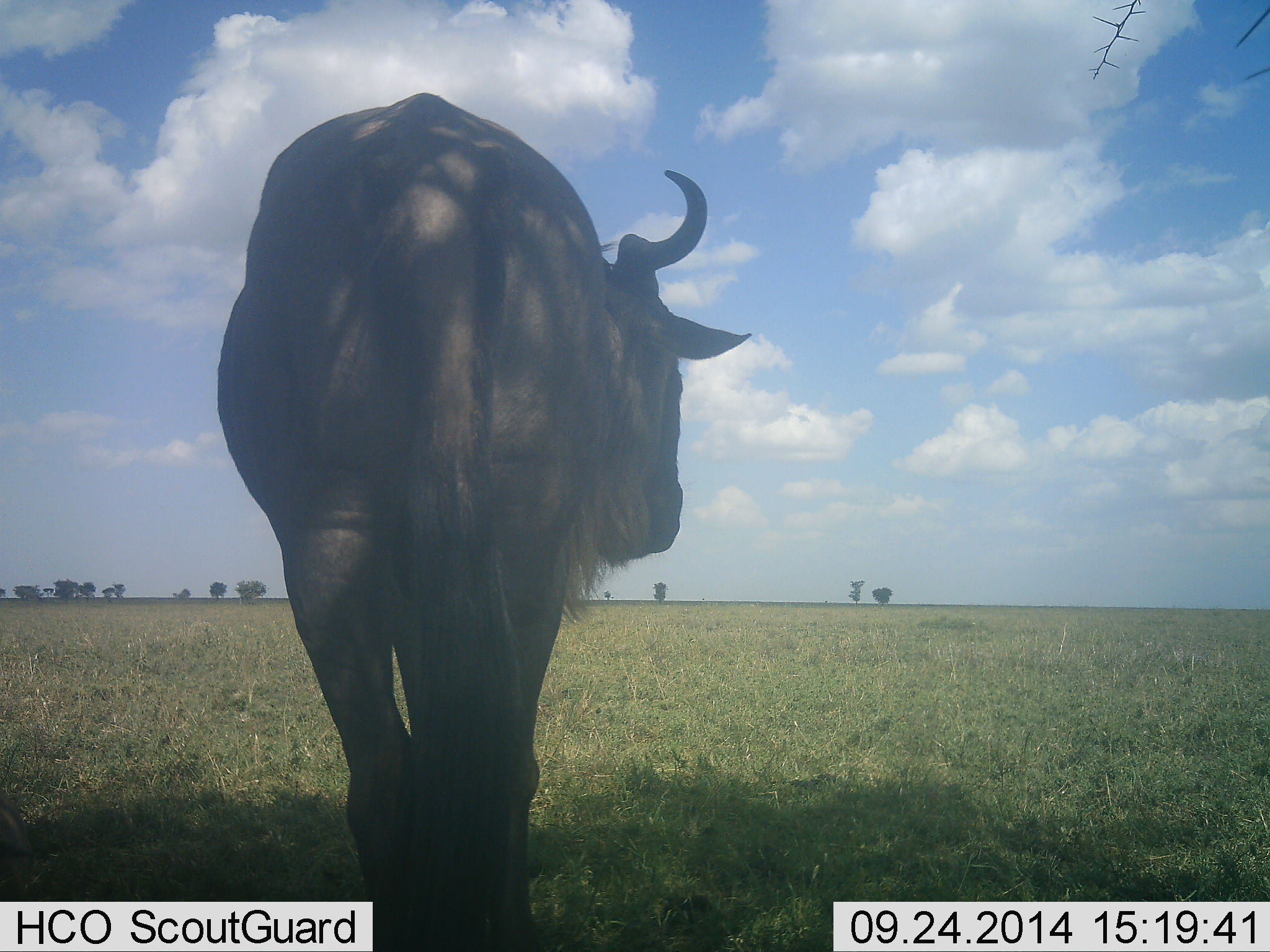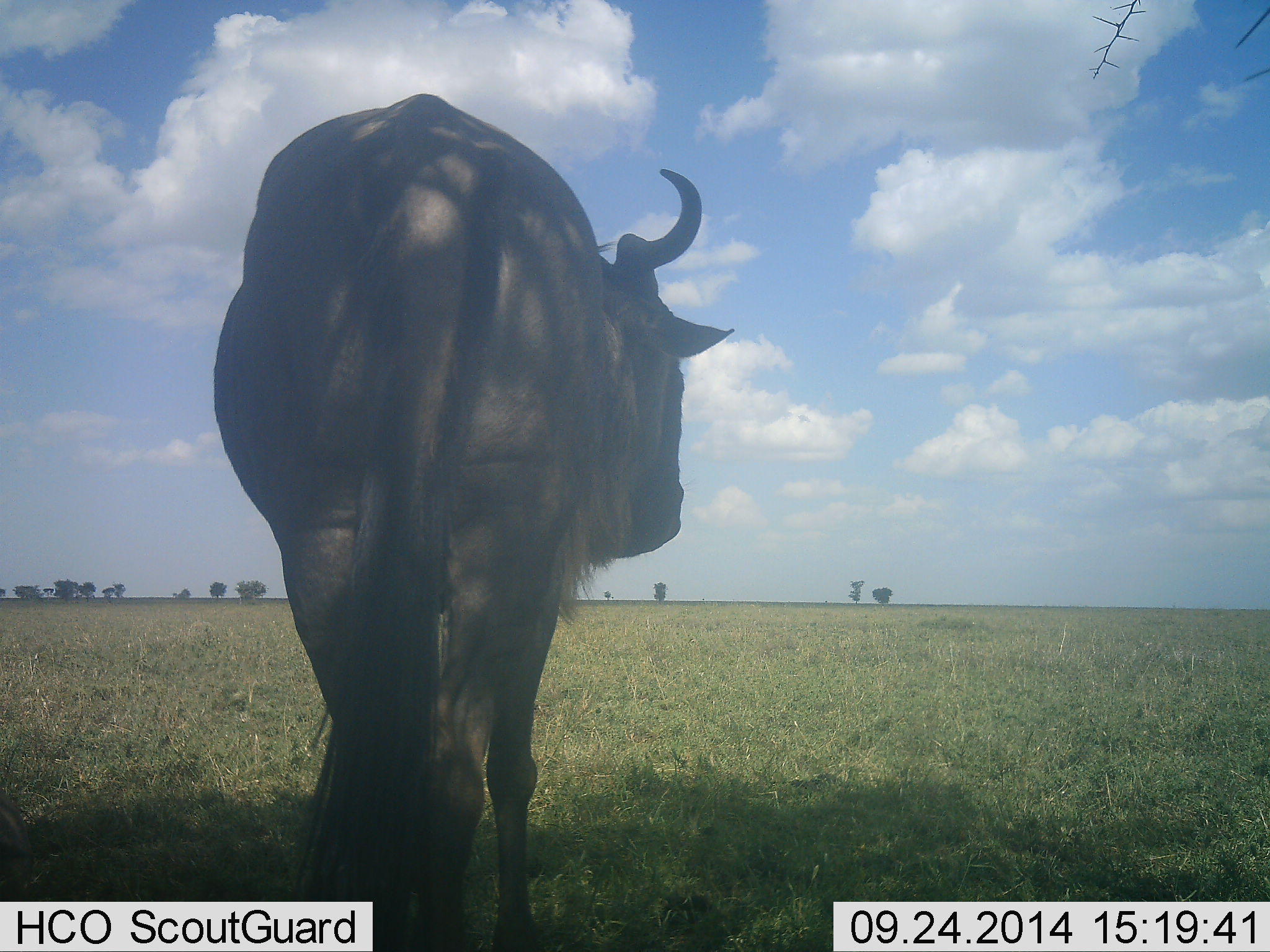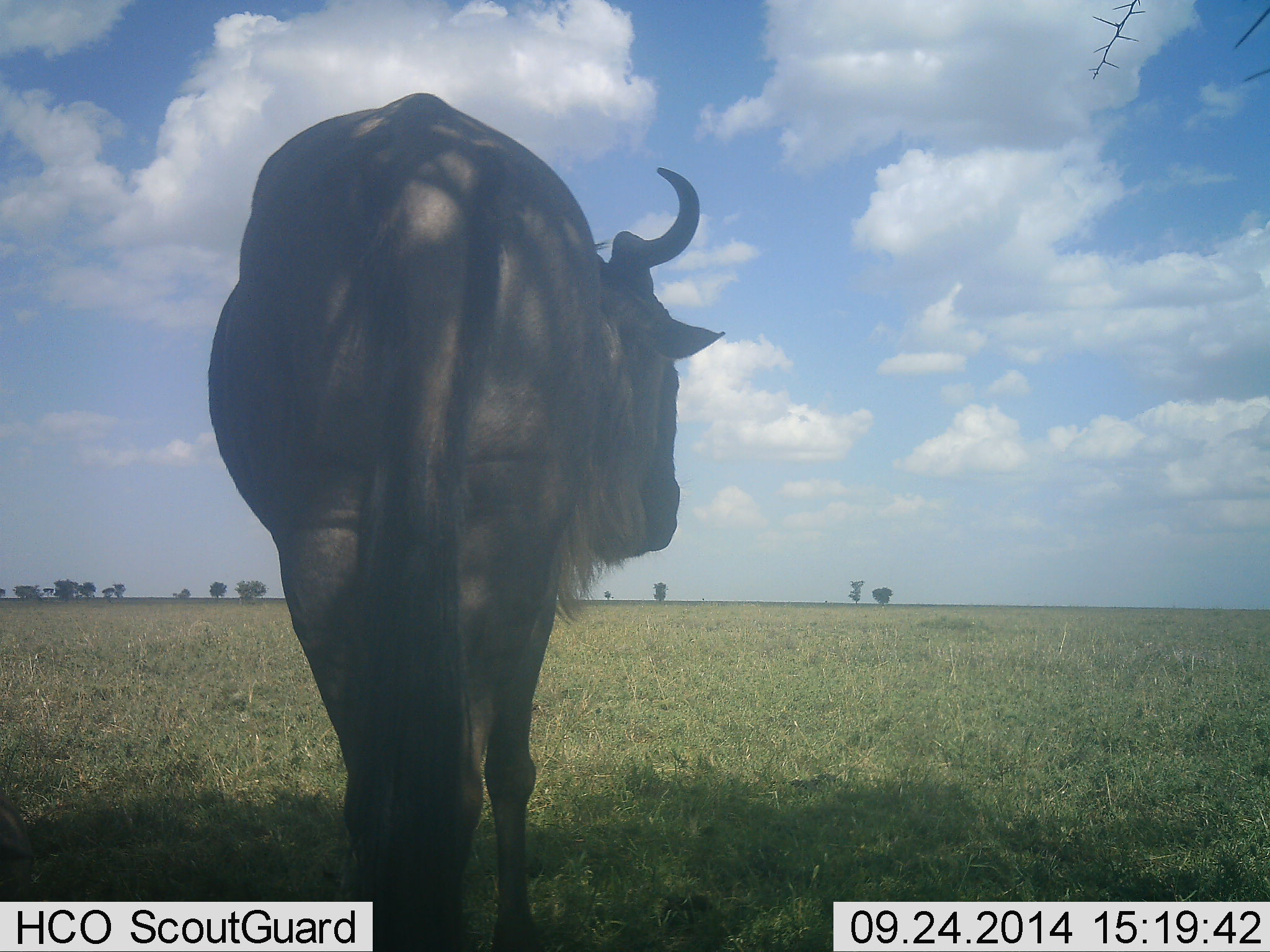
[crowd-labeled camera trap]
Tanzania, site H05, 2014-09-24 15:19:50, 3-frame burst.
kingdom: Animalia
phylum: Chordata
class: Mammalia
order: Artiodactyla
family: Bovidae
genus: Connochaetes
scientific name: Connochaetes taurinus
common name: blue wildebeest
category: wildebeest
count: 1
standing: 100%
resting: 0%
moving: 0%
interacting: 0%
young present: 0%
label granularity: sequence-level